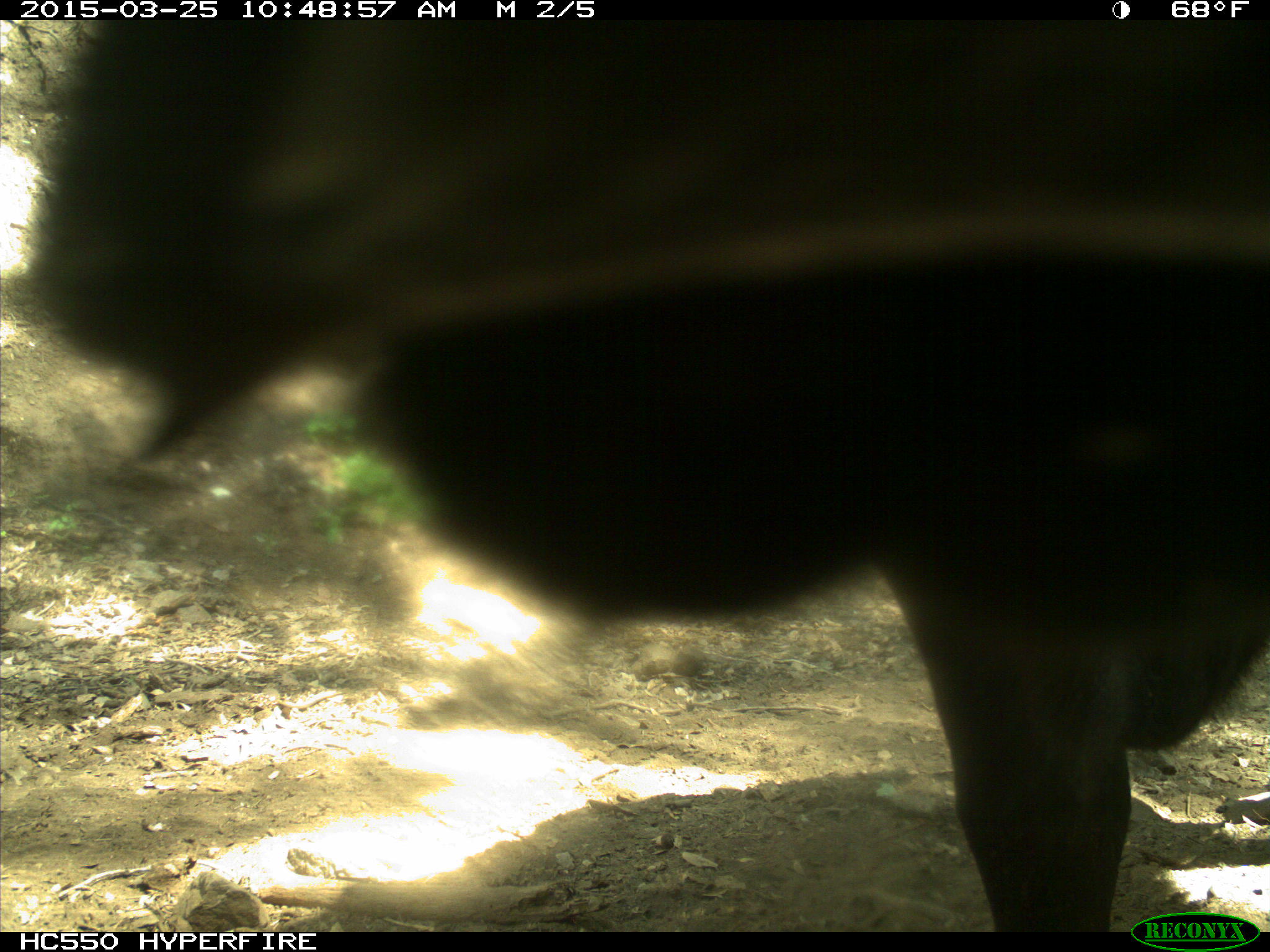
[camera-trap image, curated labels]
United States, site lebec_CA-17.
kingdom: Animalia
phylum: Chordata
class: Mammalia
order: Artiodactyla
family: Bovidae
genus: Bos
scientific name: Bos taurus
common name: domestic cow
Bos taurus (domestic cow).